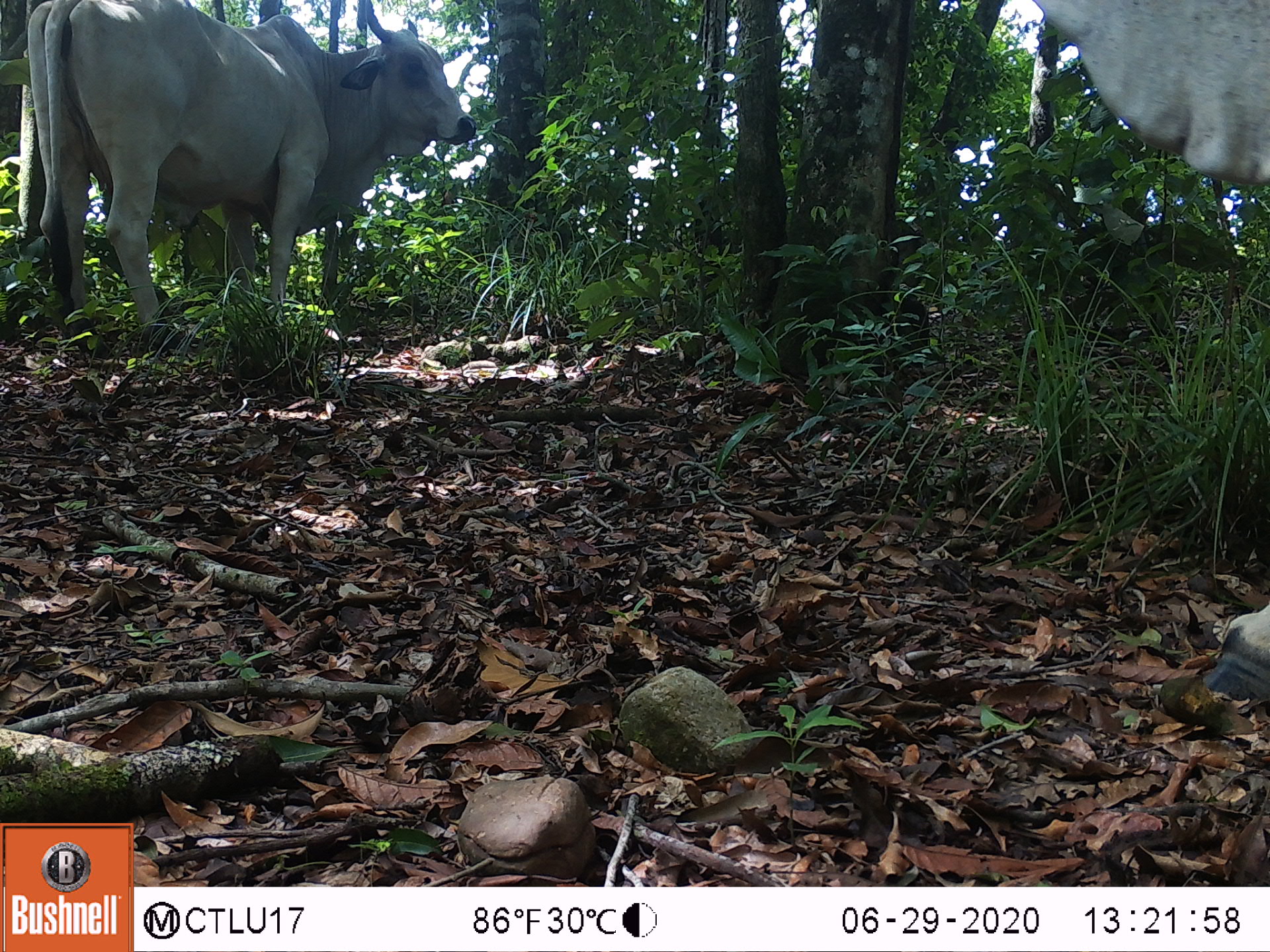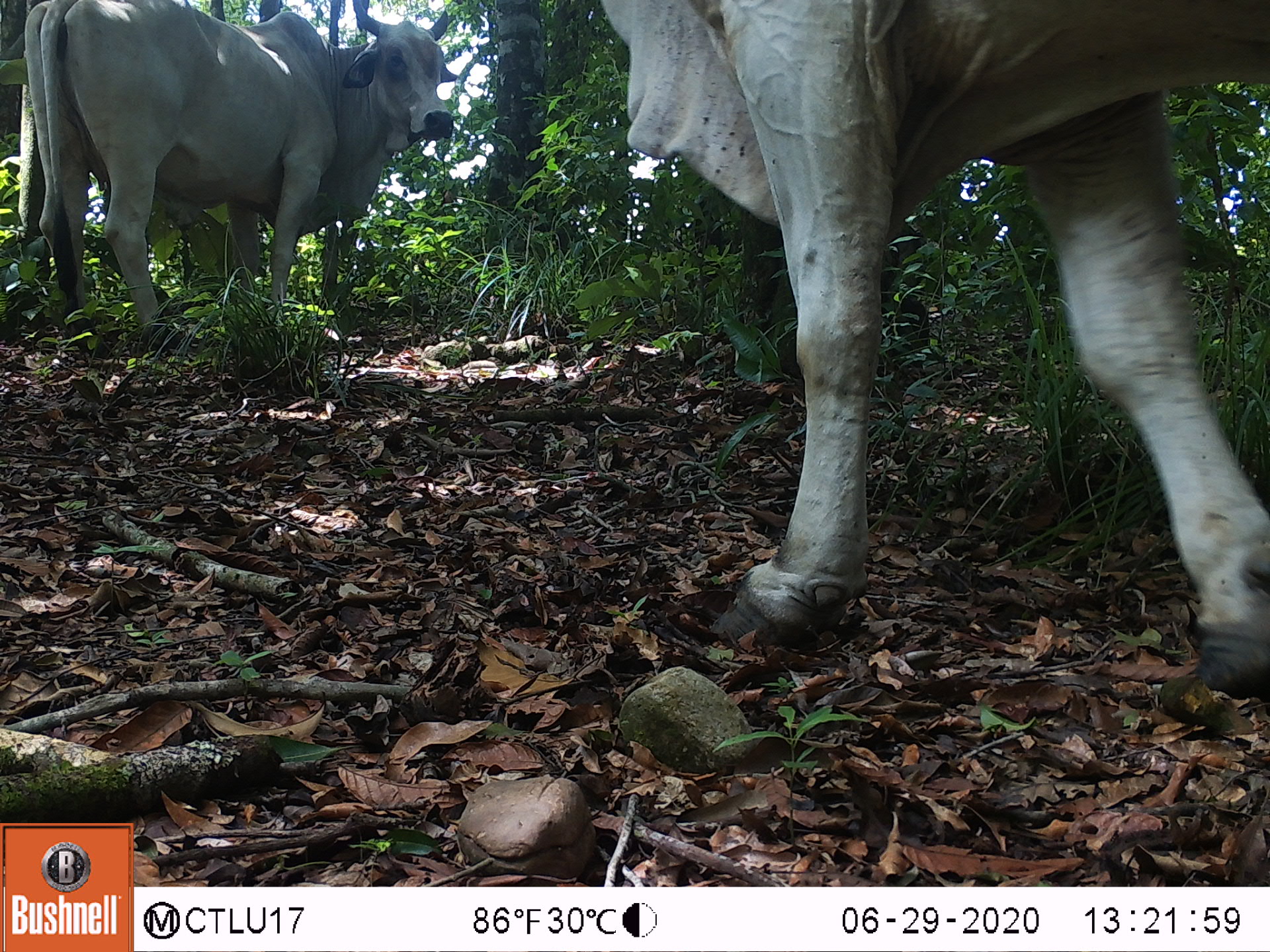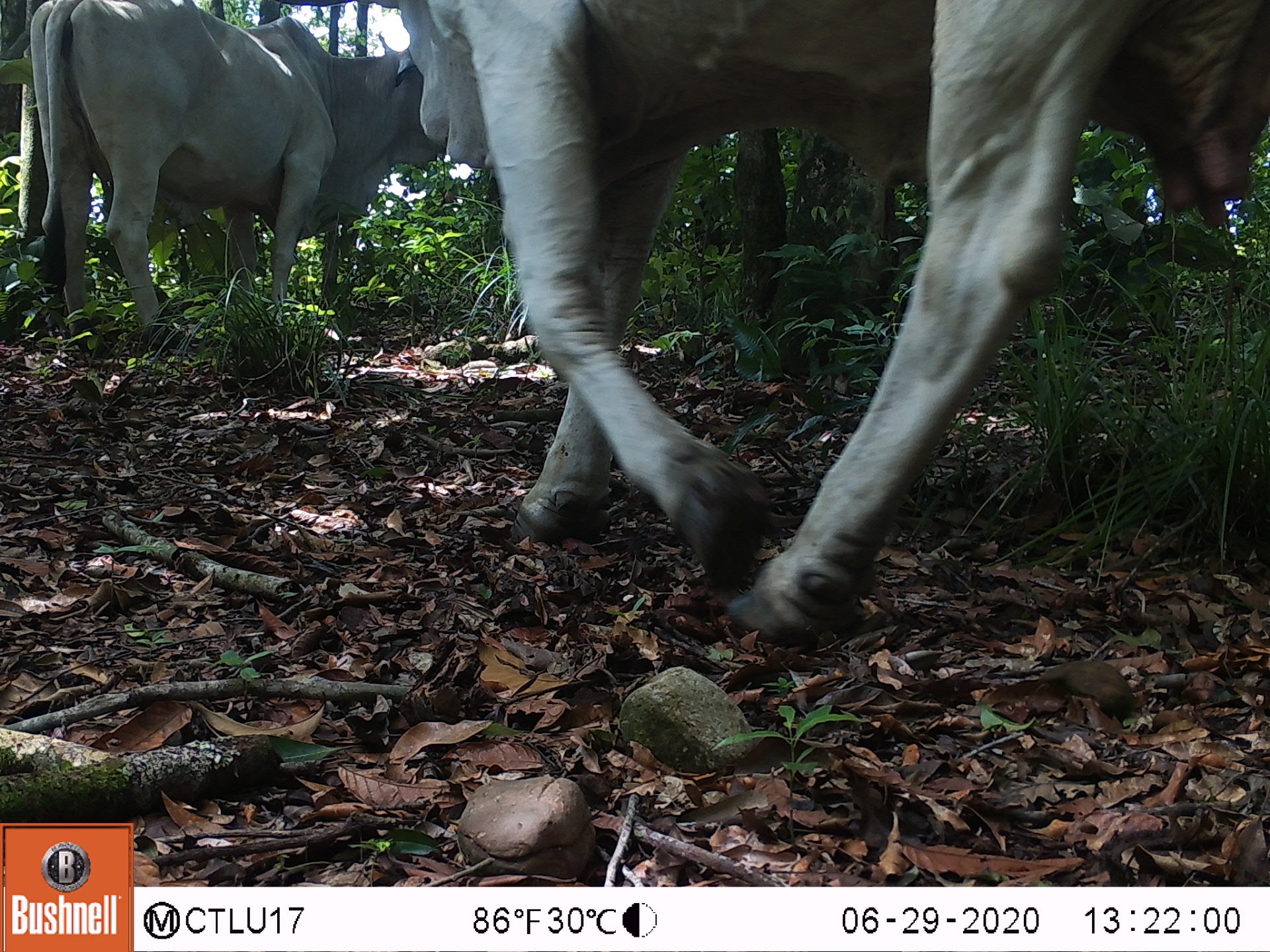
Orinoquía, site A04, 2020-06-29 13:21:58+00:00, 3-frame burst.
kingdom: Animalia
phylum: Chordata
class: Mammalia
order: Artiodactyla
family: Bovidae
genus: Bos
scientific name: Bos taurus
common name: cow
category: cattle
Cattle (cow) (Bos taurus).